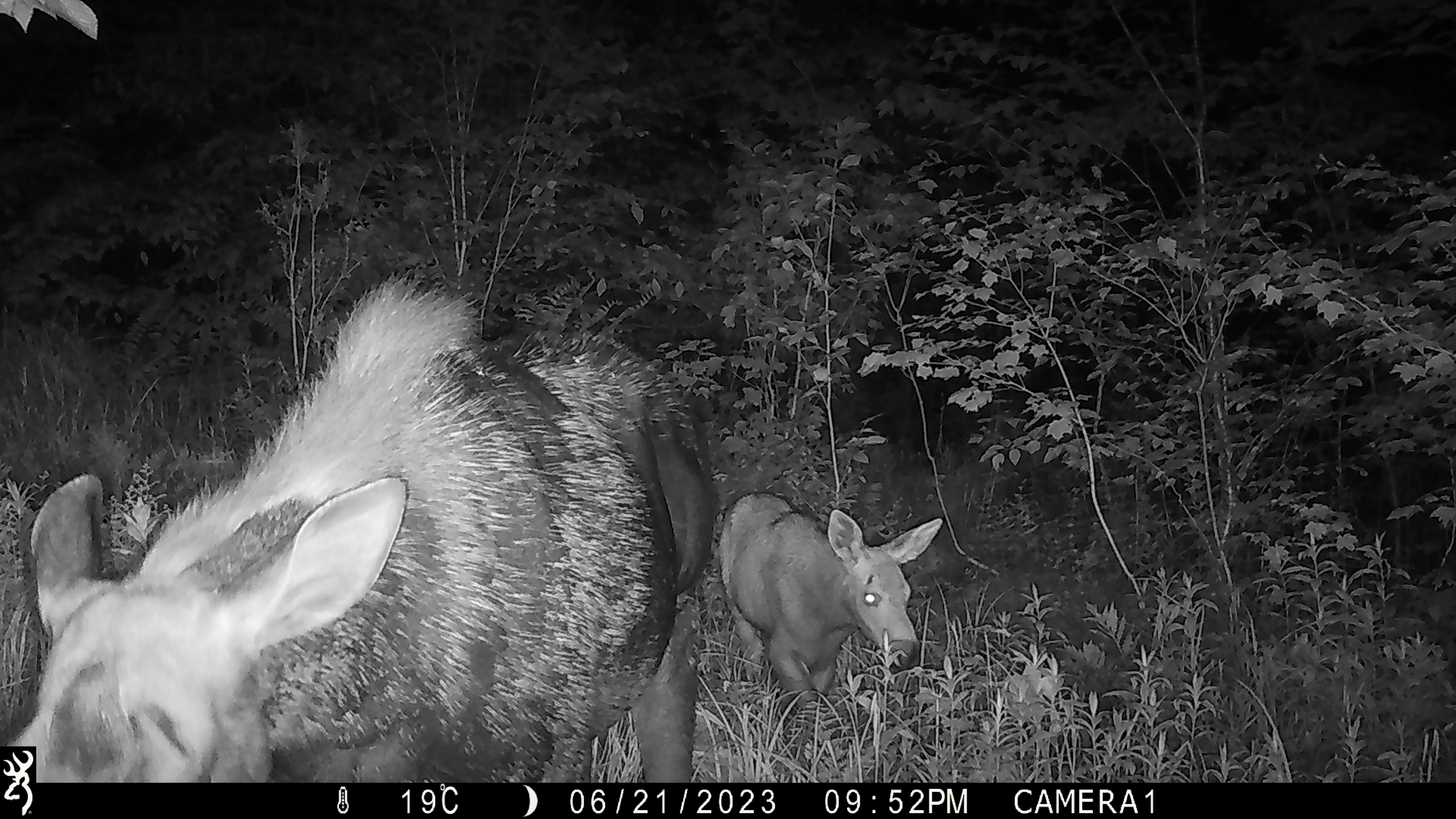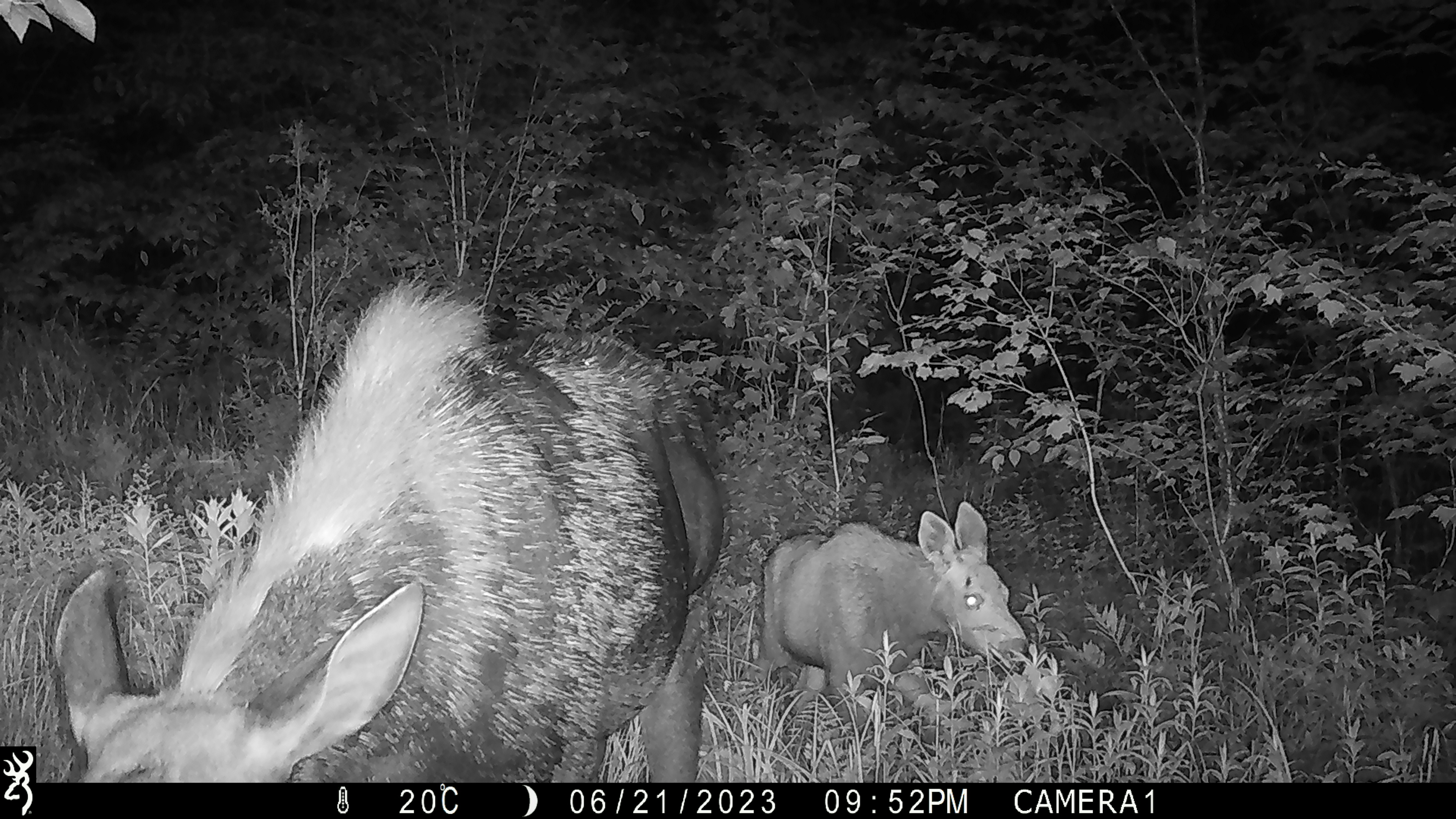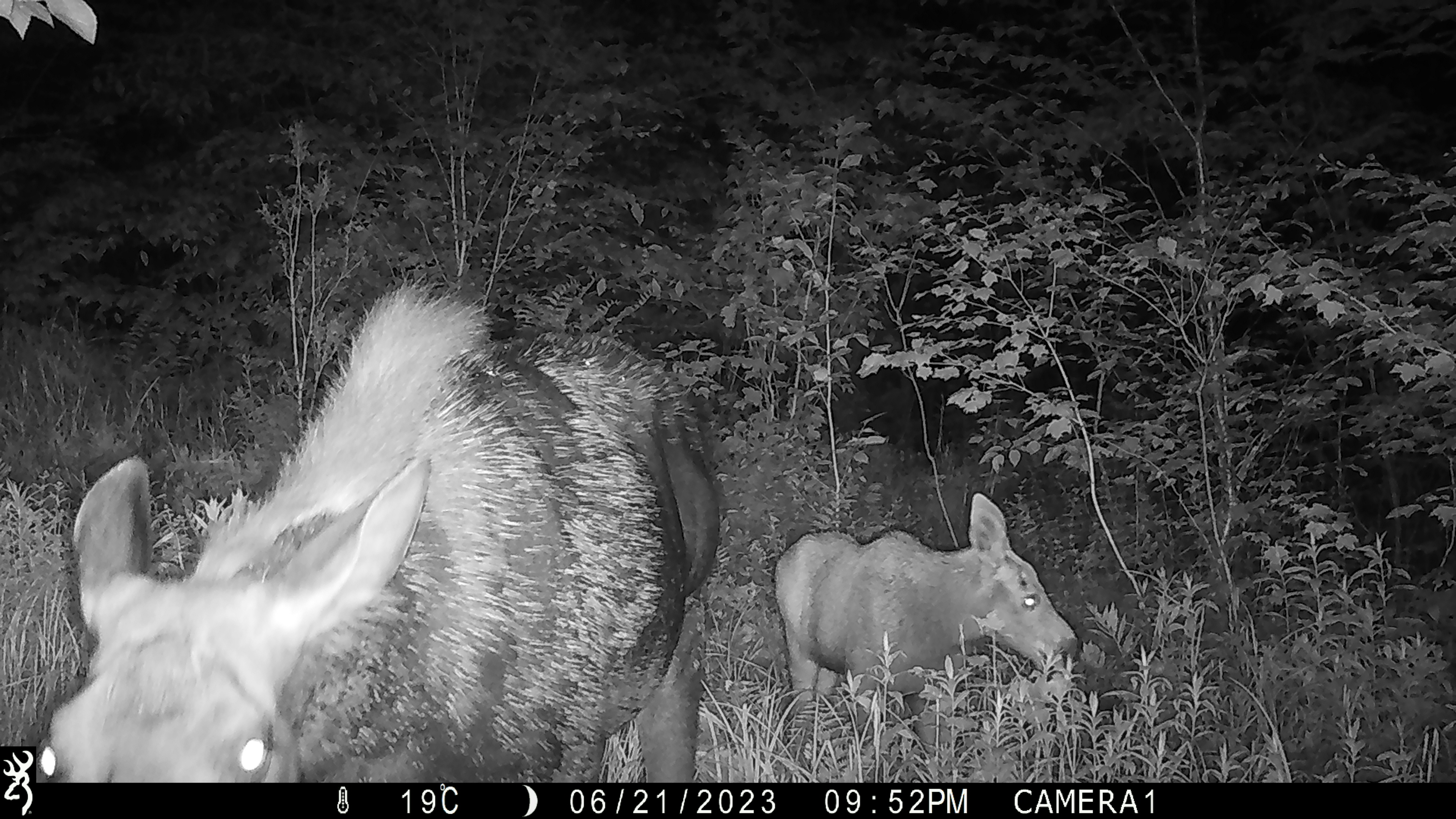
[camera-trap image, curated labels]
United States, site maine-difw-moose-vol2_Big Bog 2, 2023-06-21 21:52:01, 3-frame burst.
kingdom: Animalia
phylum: Chordata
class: Mammalia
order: Artiodactyla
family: Cervidae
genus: Alces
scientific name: Alces alces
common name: moose